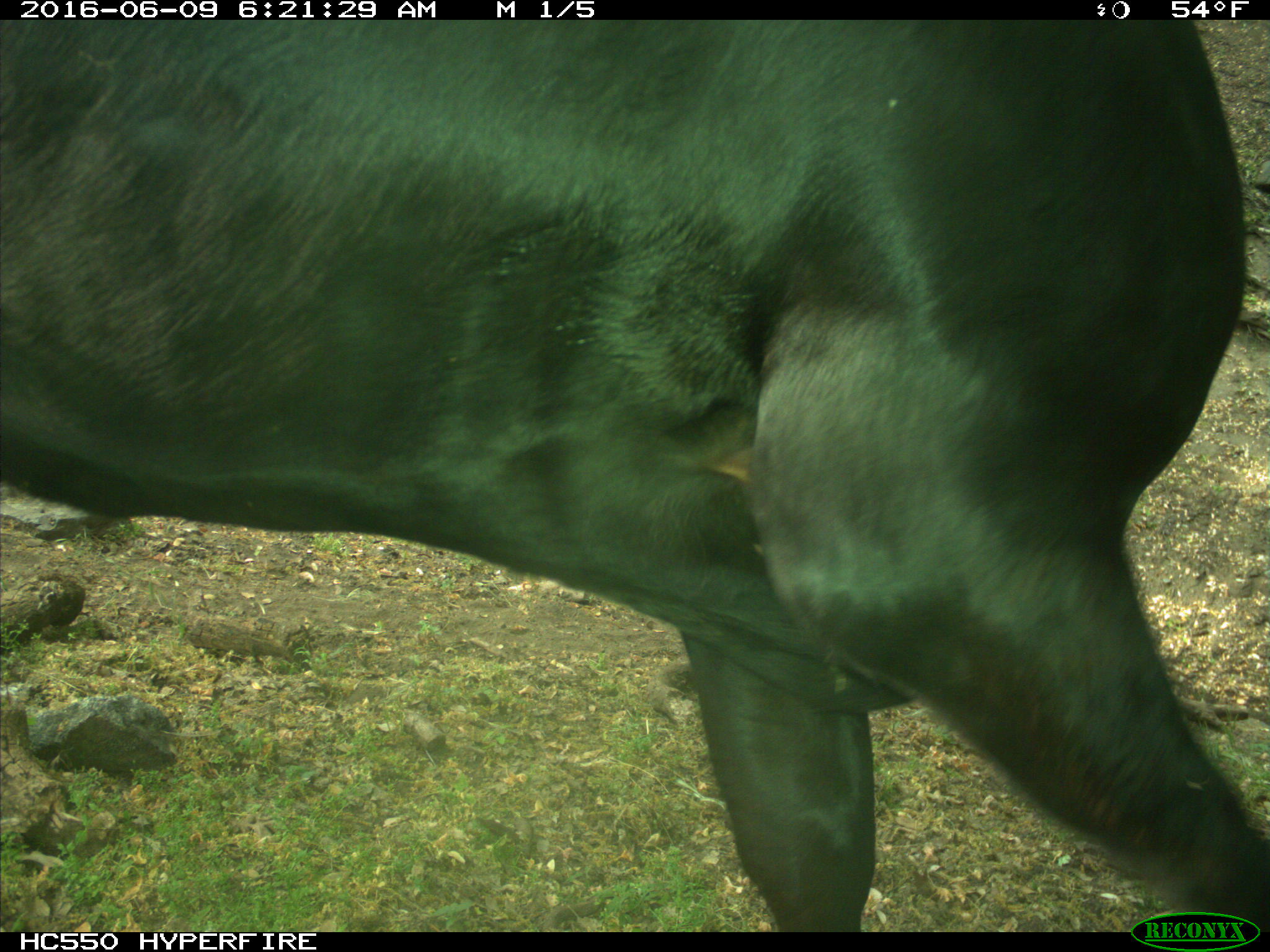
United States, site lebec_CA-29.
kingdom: Animalia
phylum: Chordata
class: Mammalia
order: Artiodactyla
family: Bovidae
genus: Bos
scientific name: Bos taurus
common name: domestic cow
Bos taurus (domestic cow).